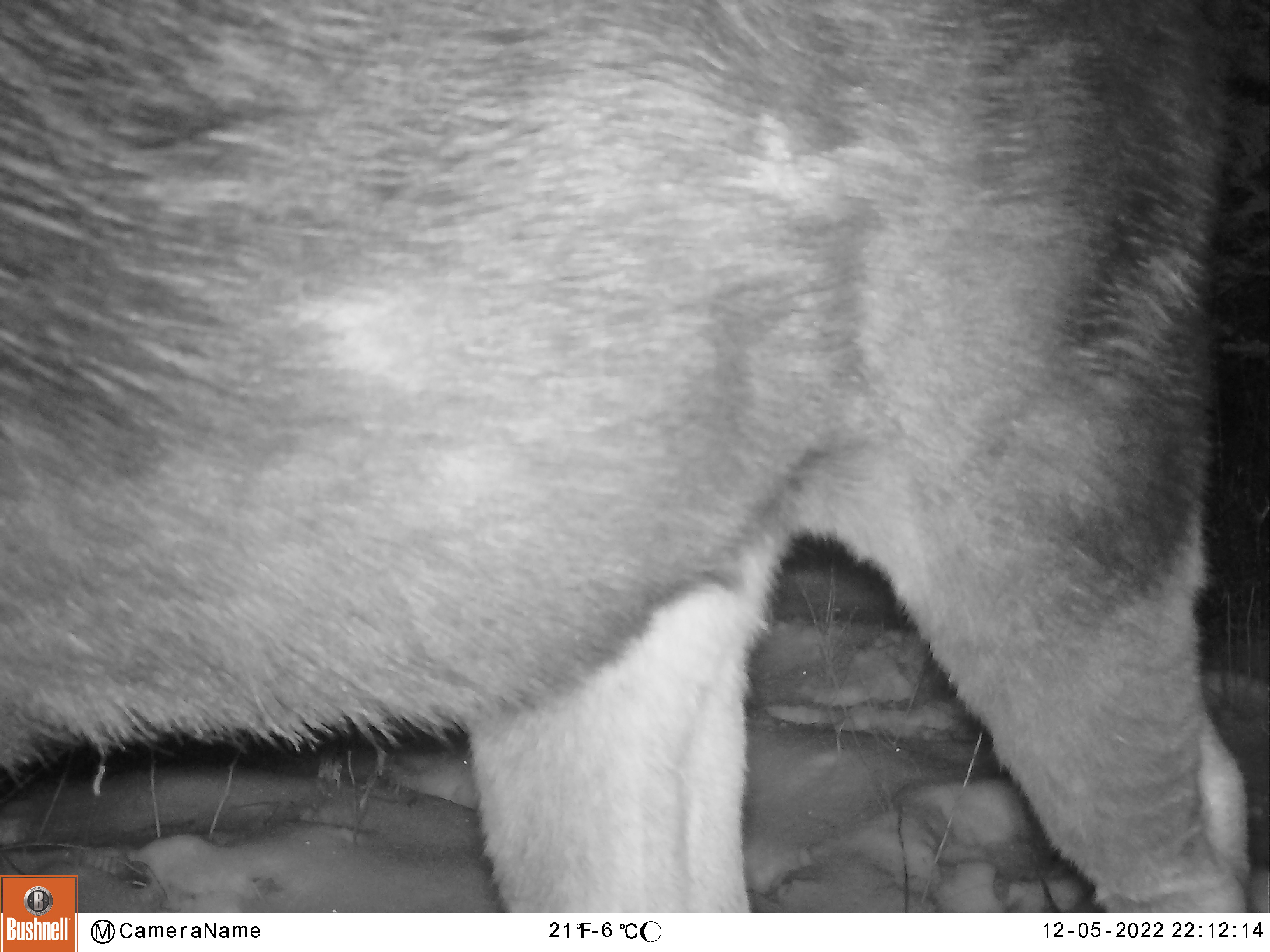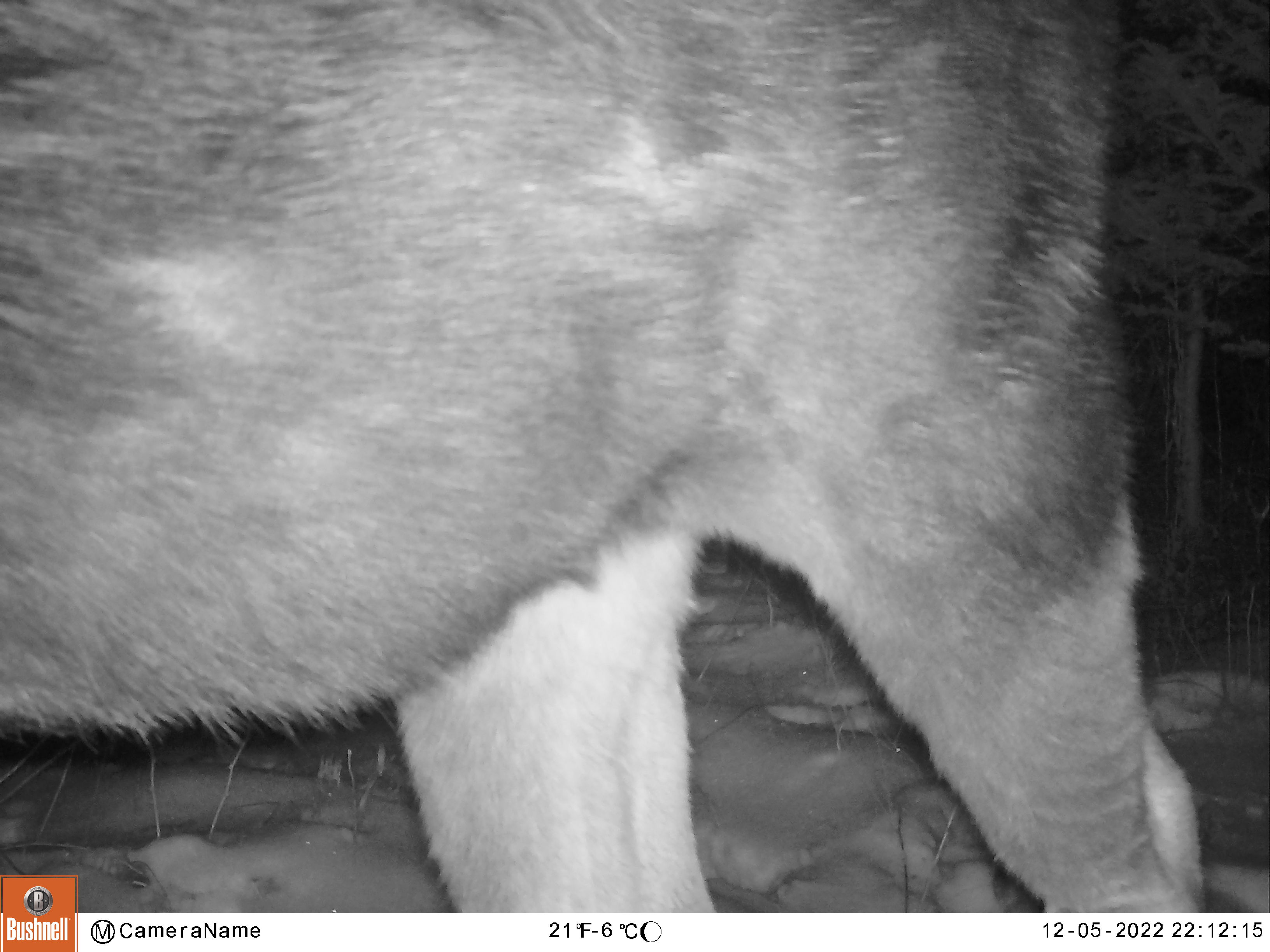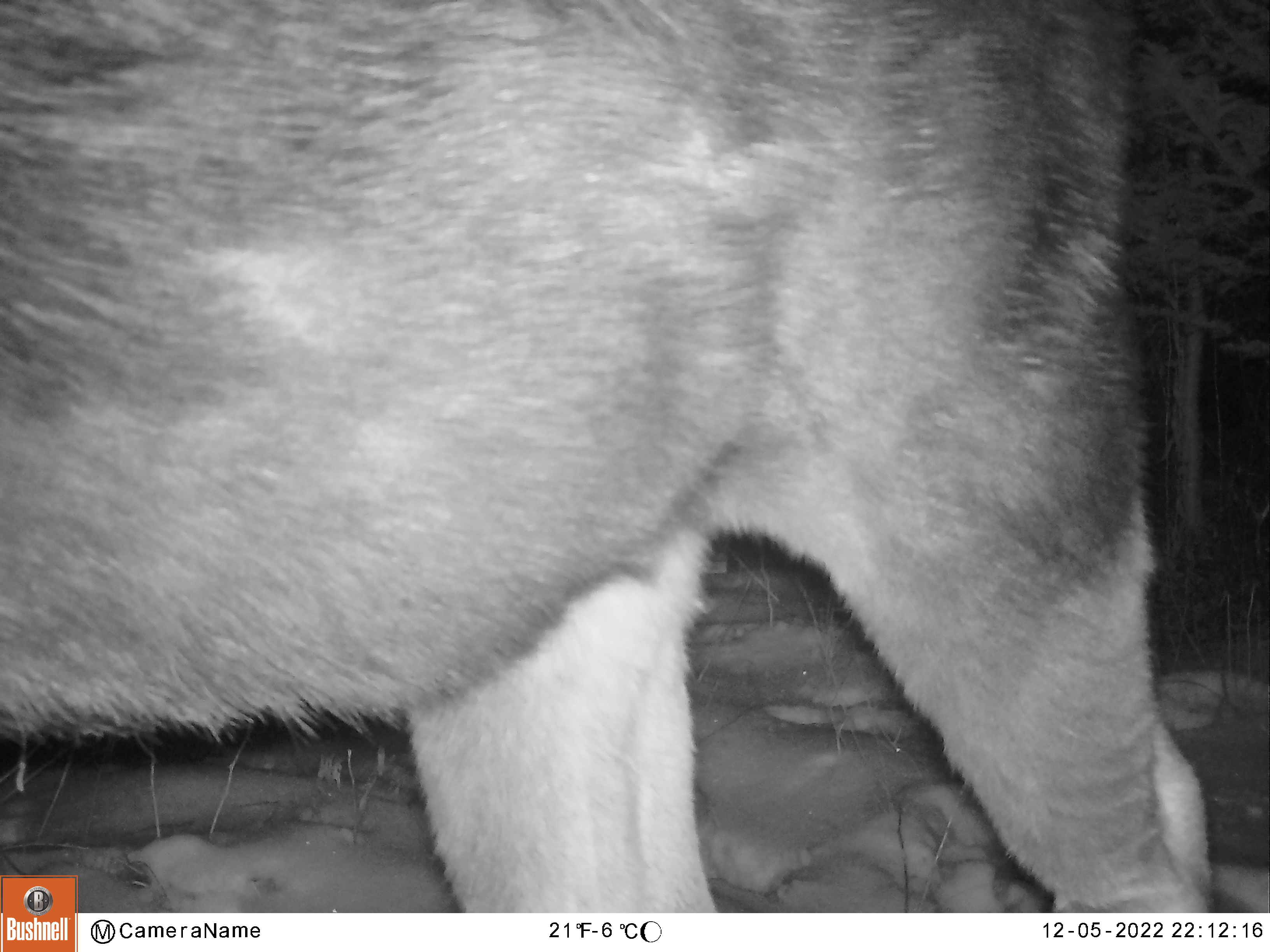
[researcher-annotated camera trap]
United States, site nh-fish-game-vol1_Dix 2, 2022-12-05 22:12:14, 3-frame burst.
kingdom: Animalia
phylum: Chordata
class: Mammalia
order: Artiodactyla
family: Cervidae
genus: Alces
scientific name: Alces alces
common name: moose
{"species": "moose (Alces alces)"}